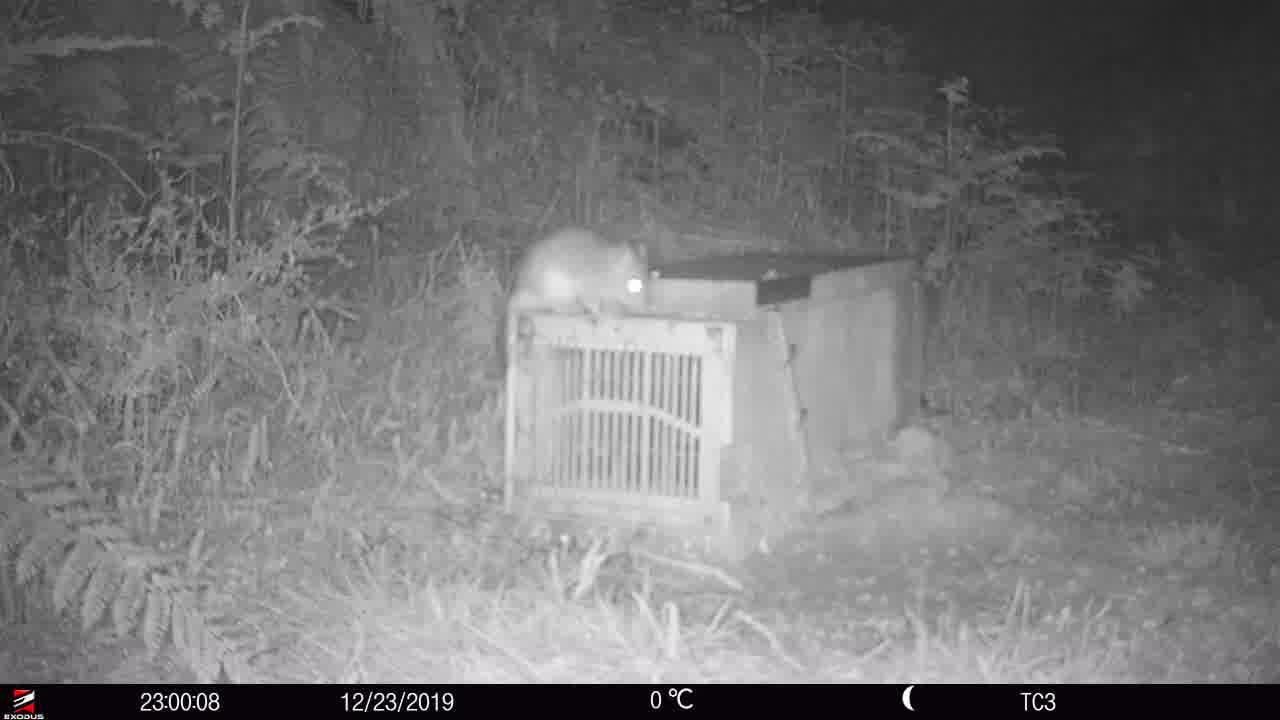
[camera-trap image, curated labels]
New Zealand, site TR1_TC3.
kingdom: Animalia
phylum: Chordata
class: Mammalia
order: Rodentia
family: Muridae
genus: Rattus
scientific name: Rattus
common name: rat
Rat (Rattus).